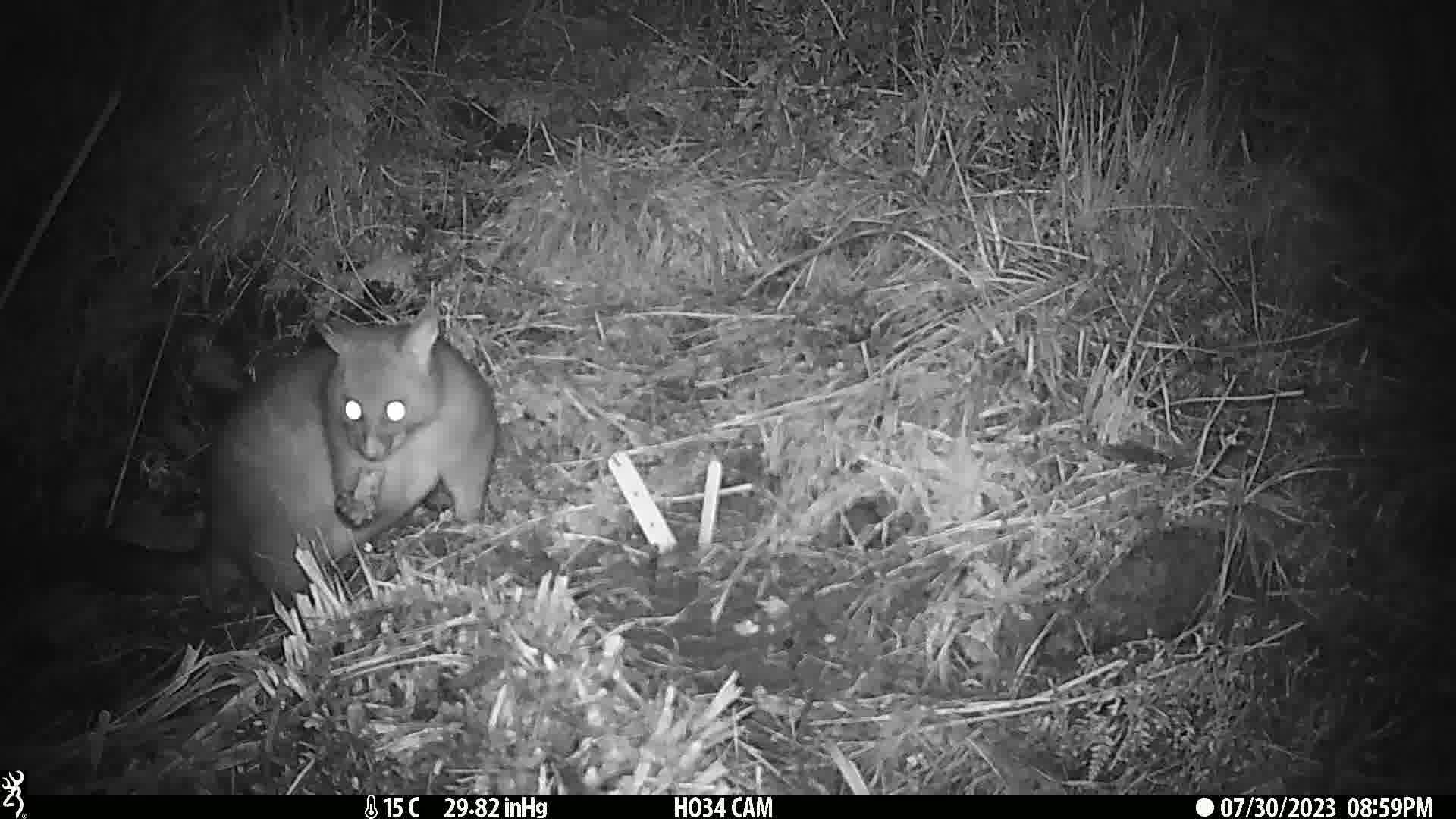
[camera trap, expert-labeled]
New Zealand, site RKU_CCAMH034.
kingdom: Animalia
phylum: Chordata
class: Mammalia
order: Diprotodontia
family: Phalangeridae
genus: Trichosurus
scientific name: Trichosurus vulpecula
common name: common brushtail possum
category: possum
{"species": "possum (common brushtail possum) (Trichosurus vulpecula)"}